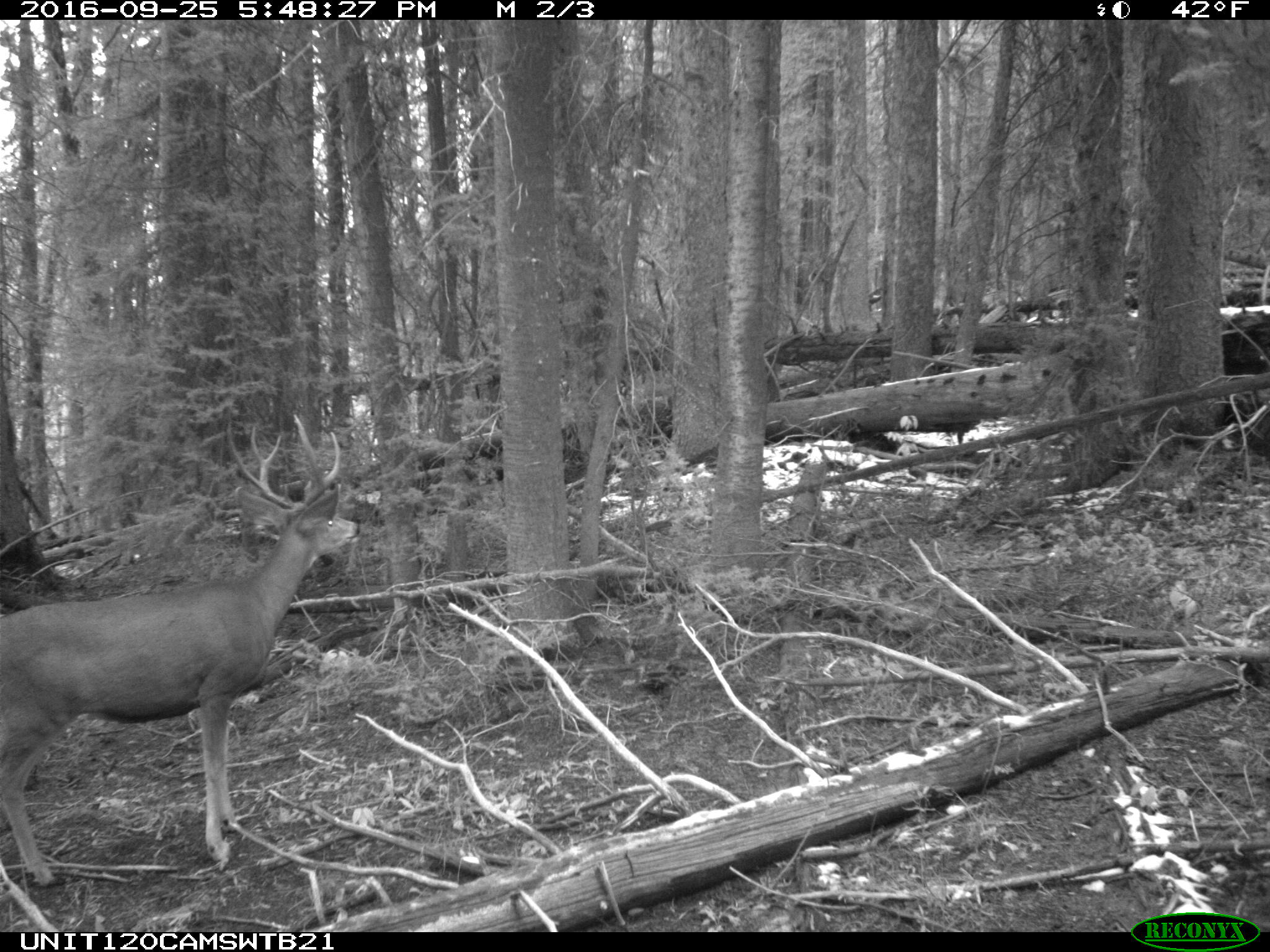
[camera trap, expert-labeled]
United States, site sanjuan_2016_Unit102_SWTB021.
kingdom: Animalia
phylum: Chordata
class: Mammalia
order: Artiodactyla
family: Cervidae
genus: Odocoileus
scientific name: Odocoileus hemionus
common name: mule deer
Odocoileus hemionus (mule deer).